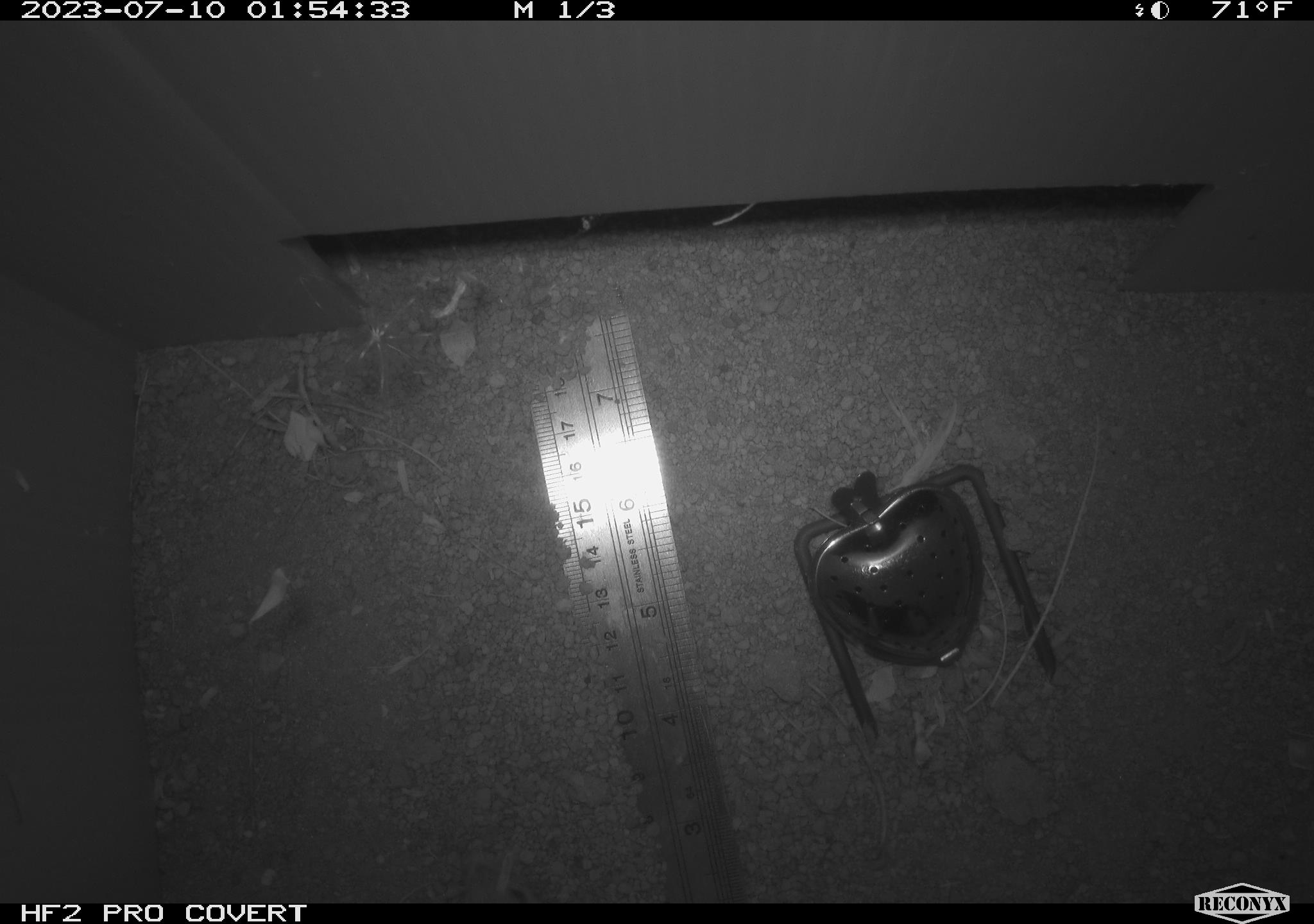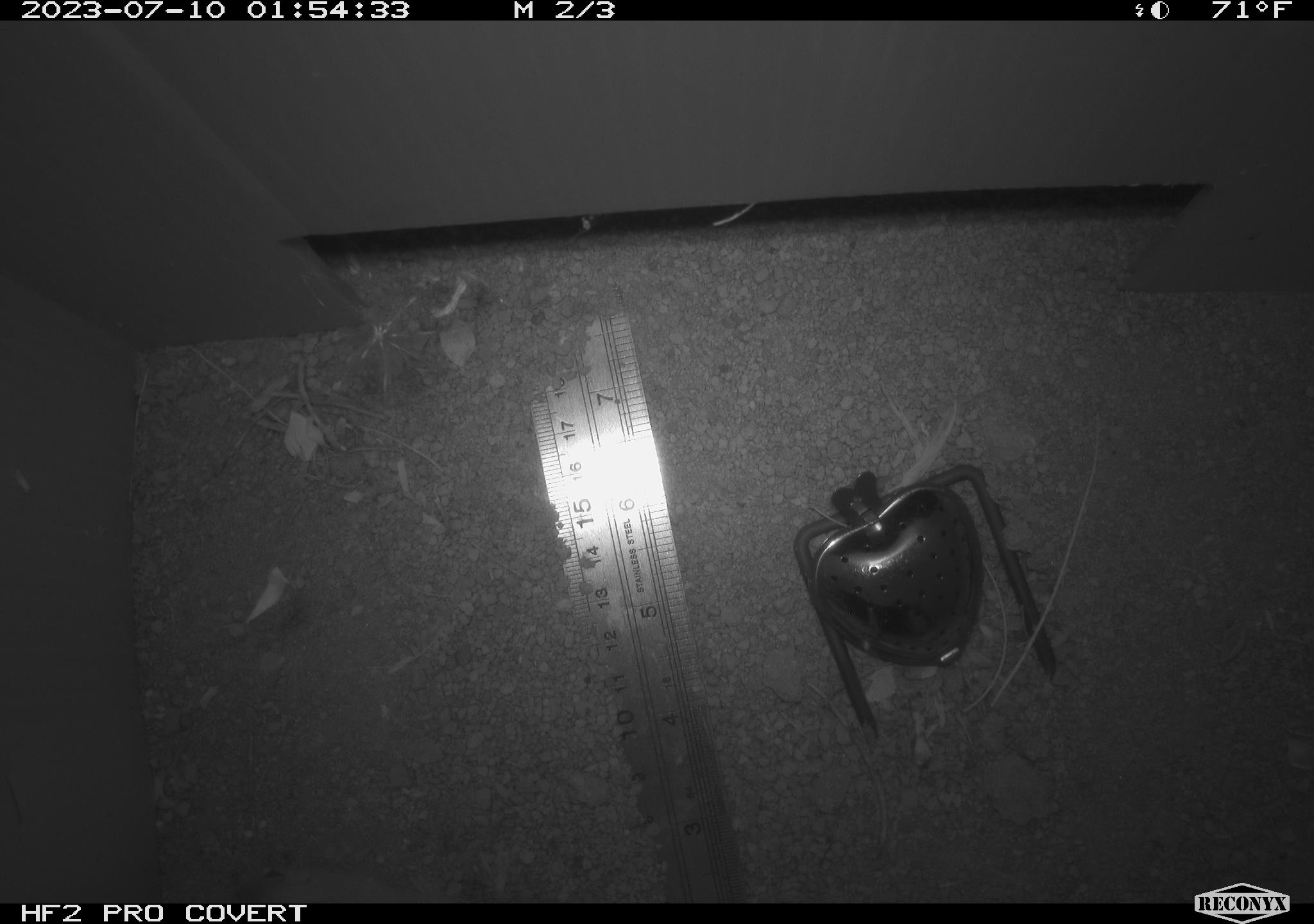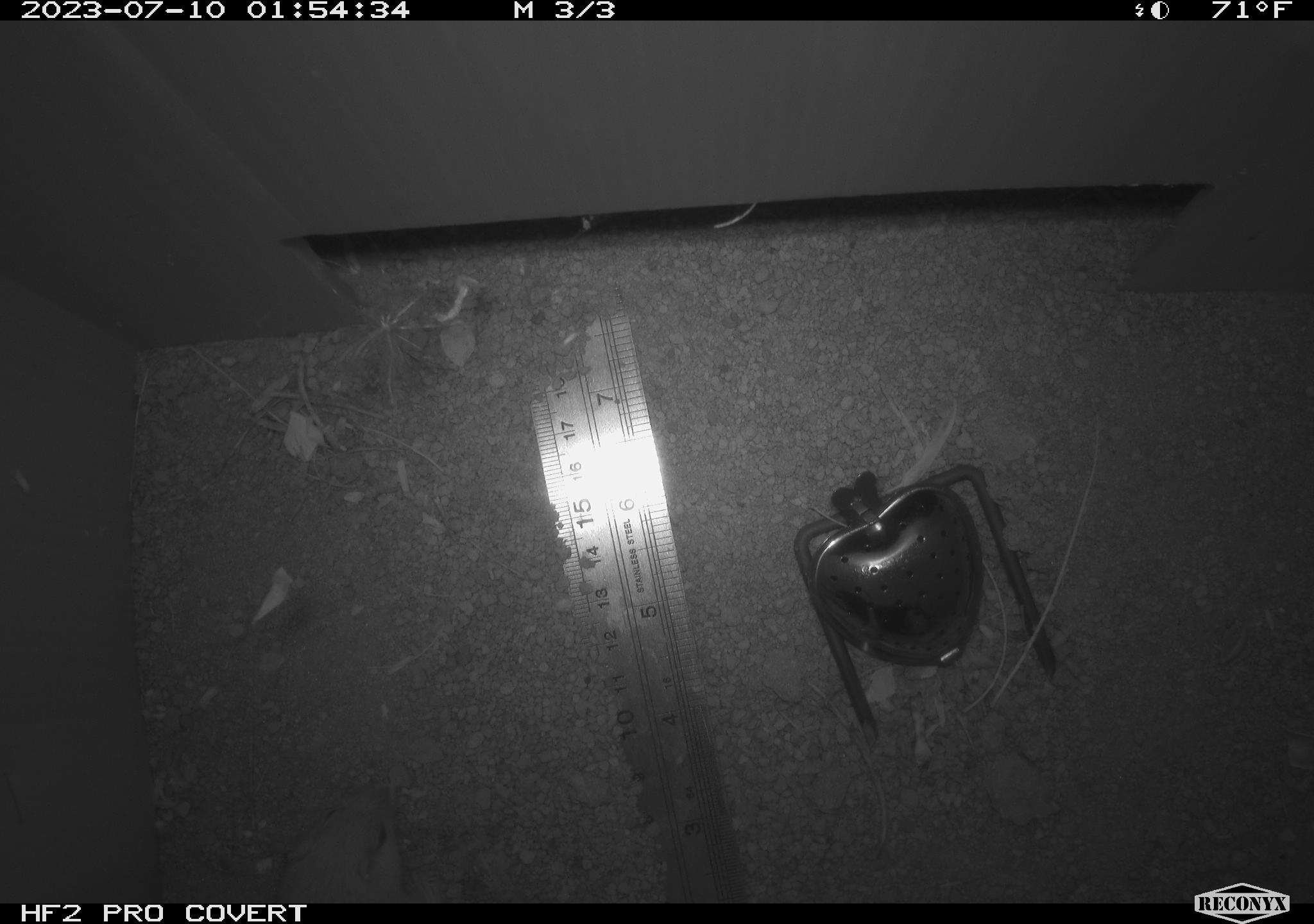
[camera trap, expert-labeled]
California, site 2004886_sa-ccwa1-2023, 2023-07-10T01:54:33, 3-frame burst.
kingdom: Animalia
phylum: Chordata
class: Mammalia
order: Rodentia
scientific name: Rodentia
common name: rodent